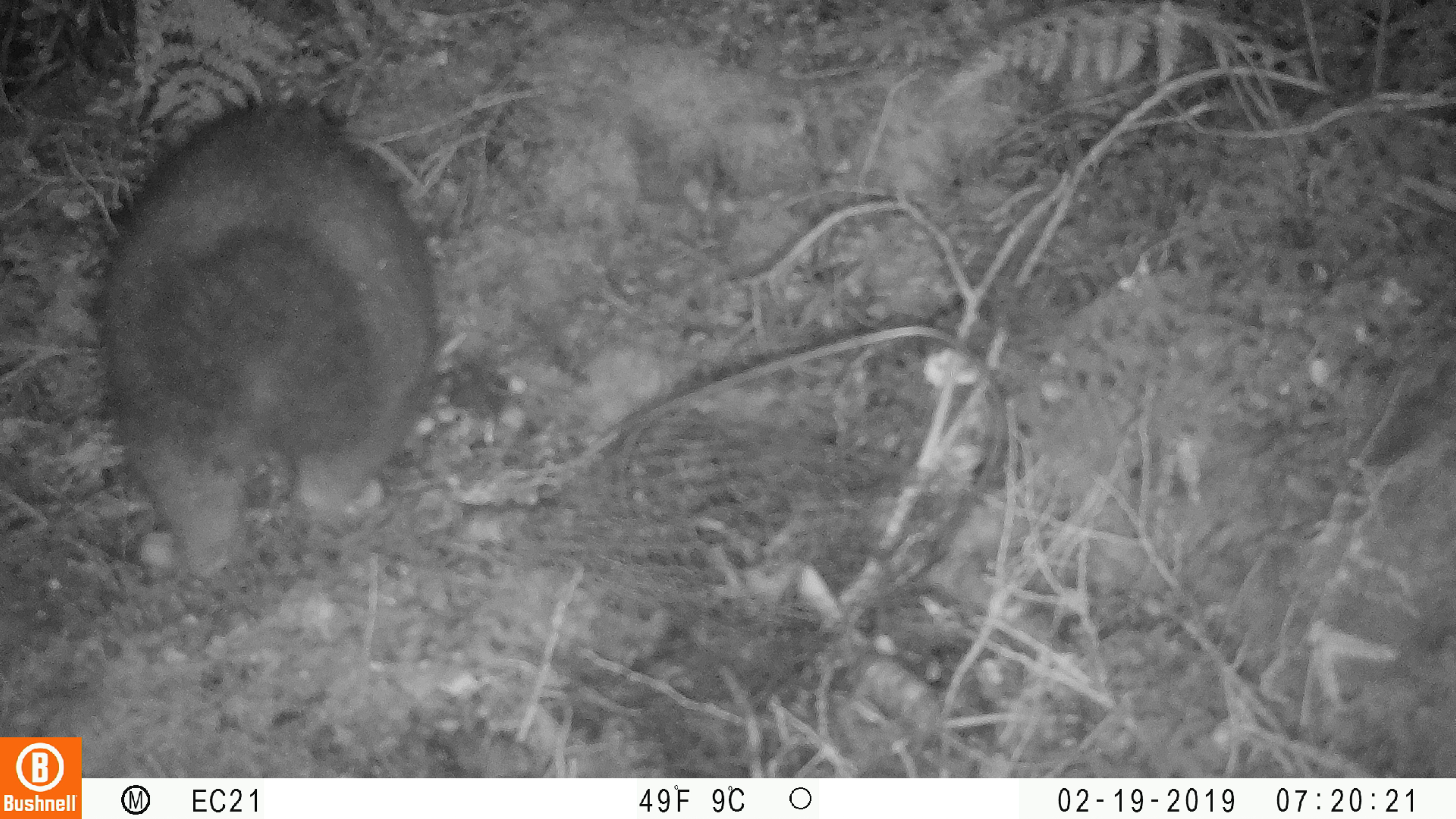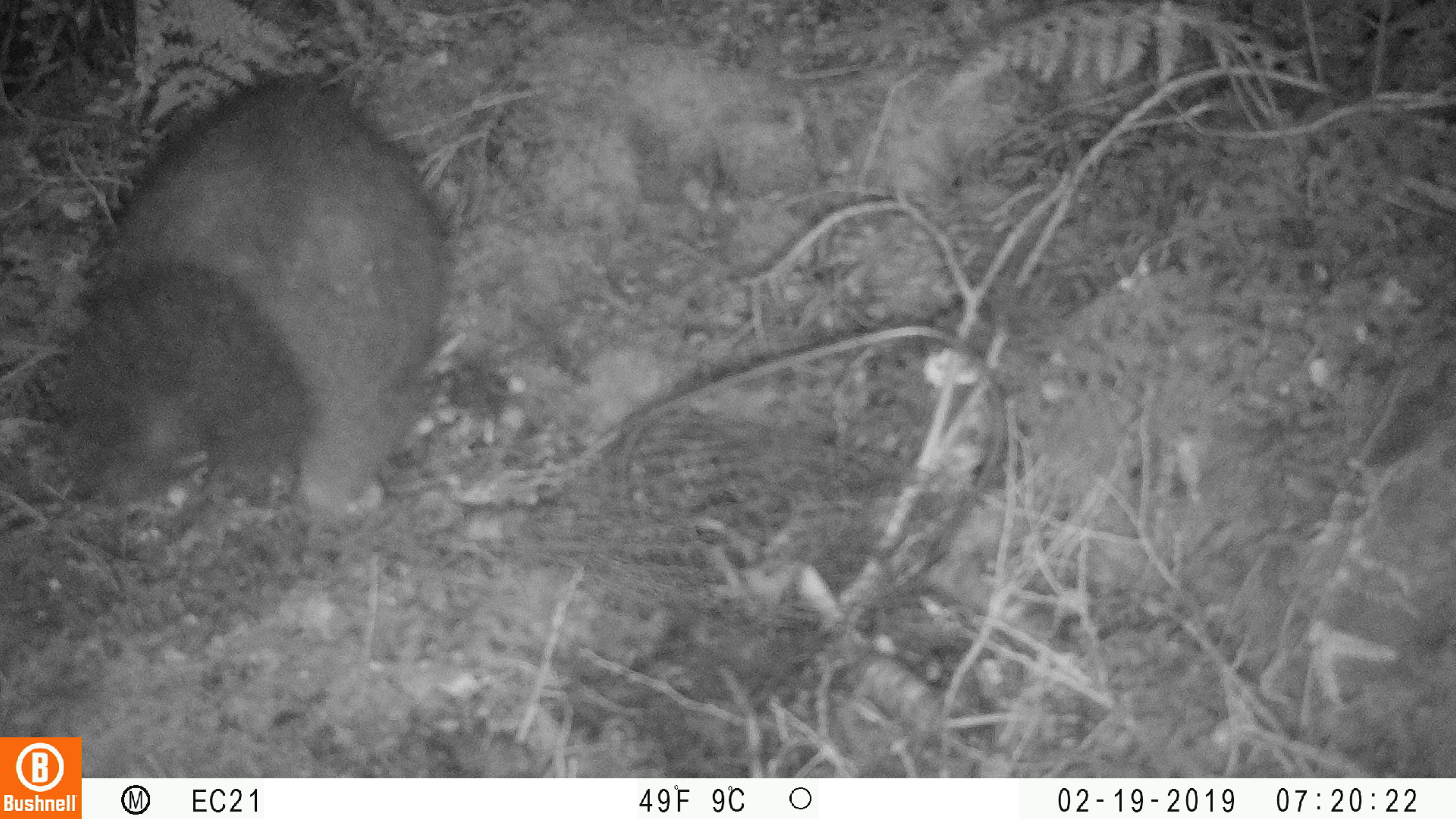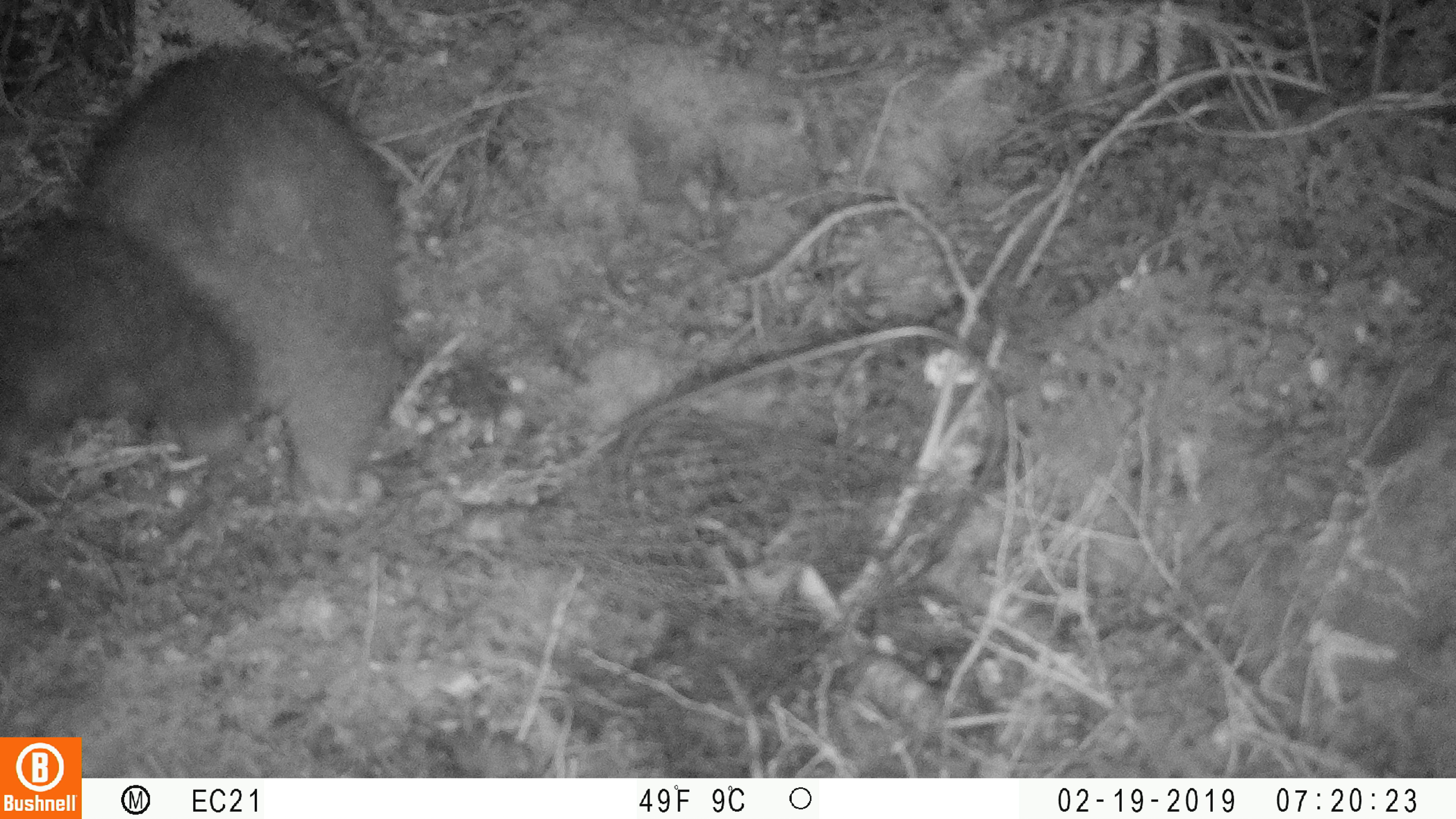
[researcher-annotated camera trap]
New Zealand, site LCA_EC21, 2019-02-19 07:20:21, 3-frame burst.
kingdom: Animalia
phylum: Chordata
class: Mammalia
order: Diprotodontia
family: Phalangeridae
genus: Trichosurus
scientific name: Trichosurus vulpecula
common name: common brushtail possum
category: possum